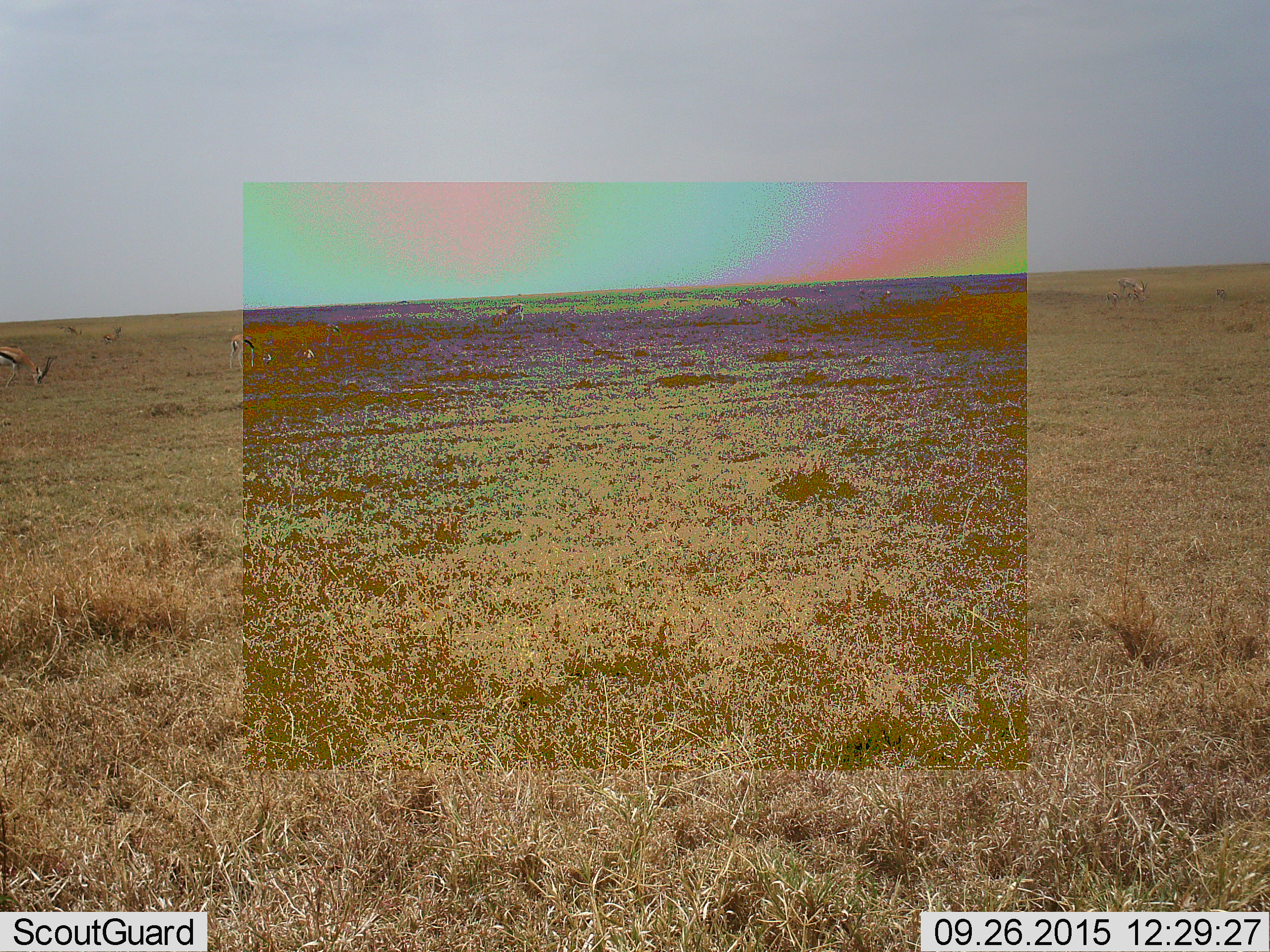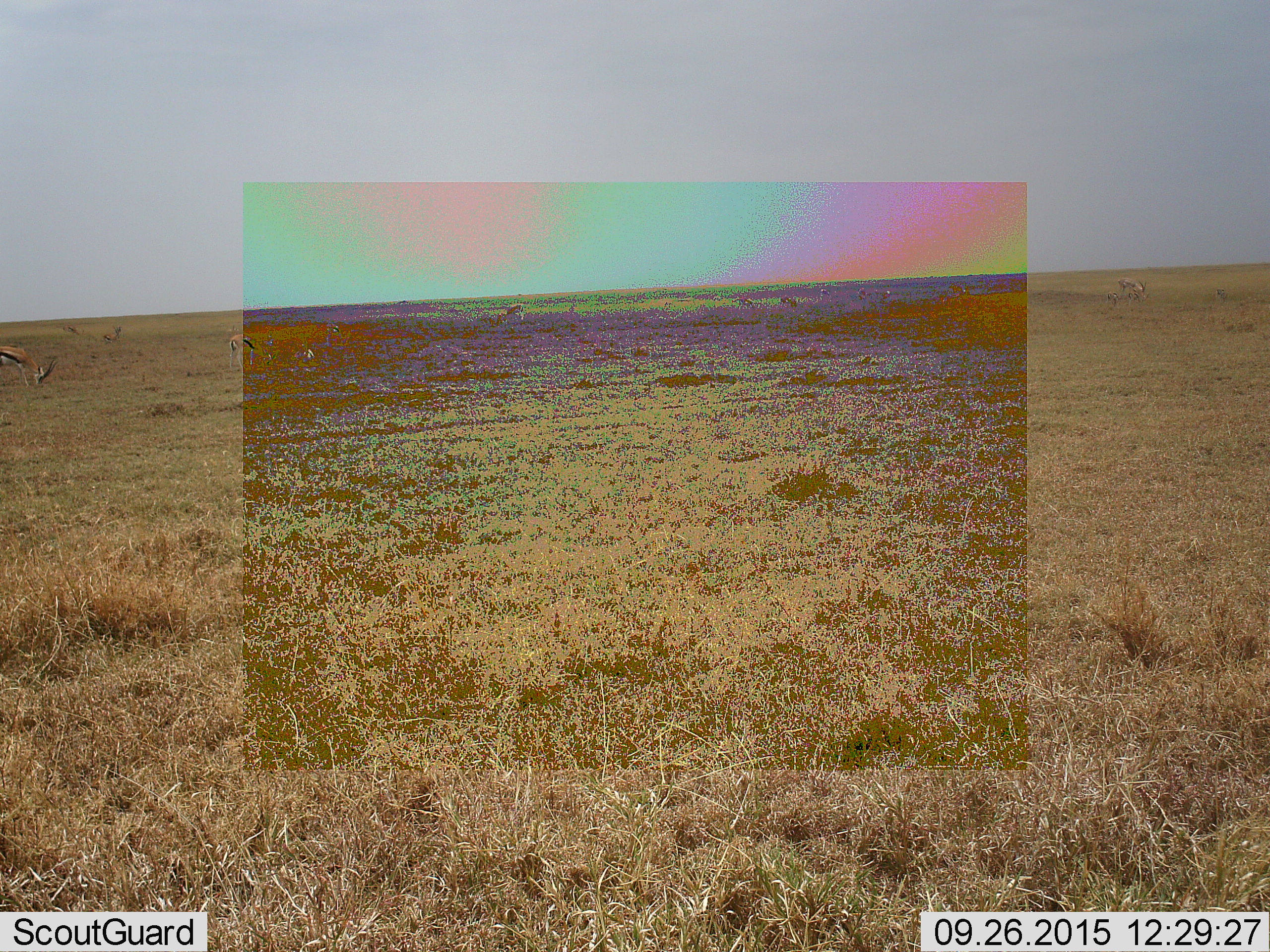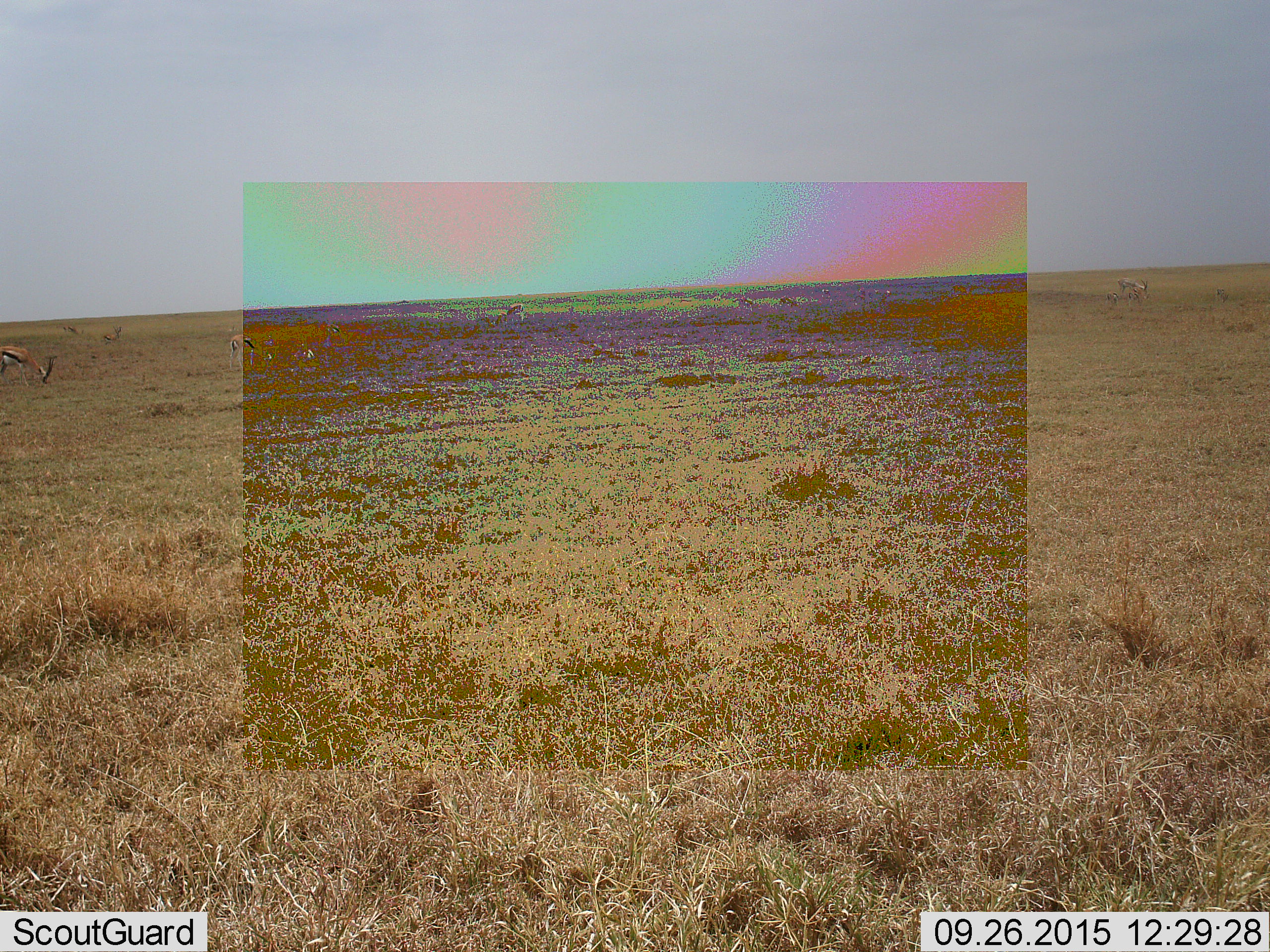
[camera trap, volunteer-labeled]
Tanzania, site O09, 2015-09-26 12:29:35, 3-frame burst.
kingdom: Animalia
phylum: Chordata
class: Mammalia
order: Artiodactyla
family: Bovidae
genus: Eudorcas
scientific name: Eudorcas thomsonii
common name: thomson's gazelle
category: gazellethomsons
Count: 11-50.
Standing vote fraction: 56%.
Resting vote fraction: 22%.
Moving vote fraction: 22%.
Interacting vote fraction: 0%.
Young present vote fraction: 33%.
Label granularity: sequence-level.